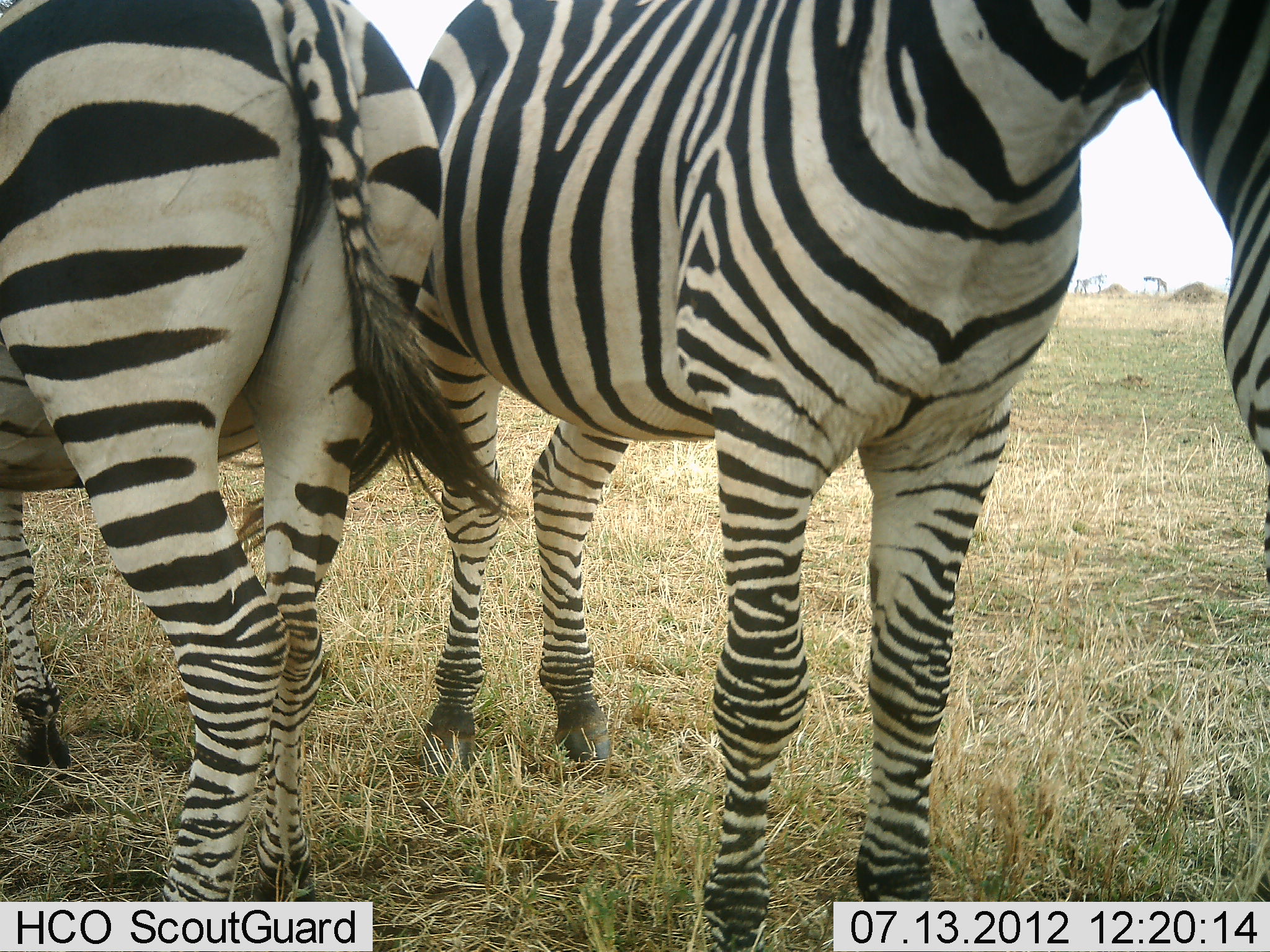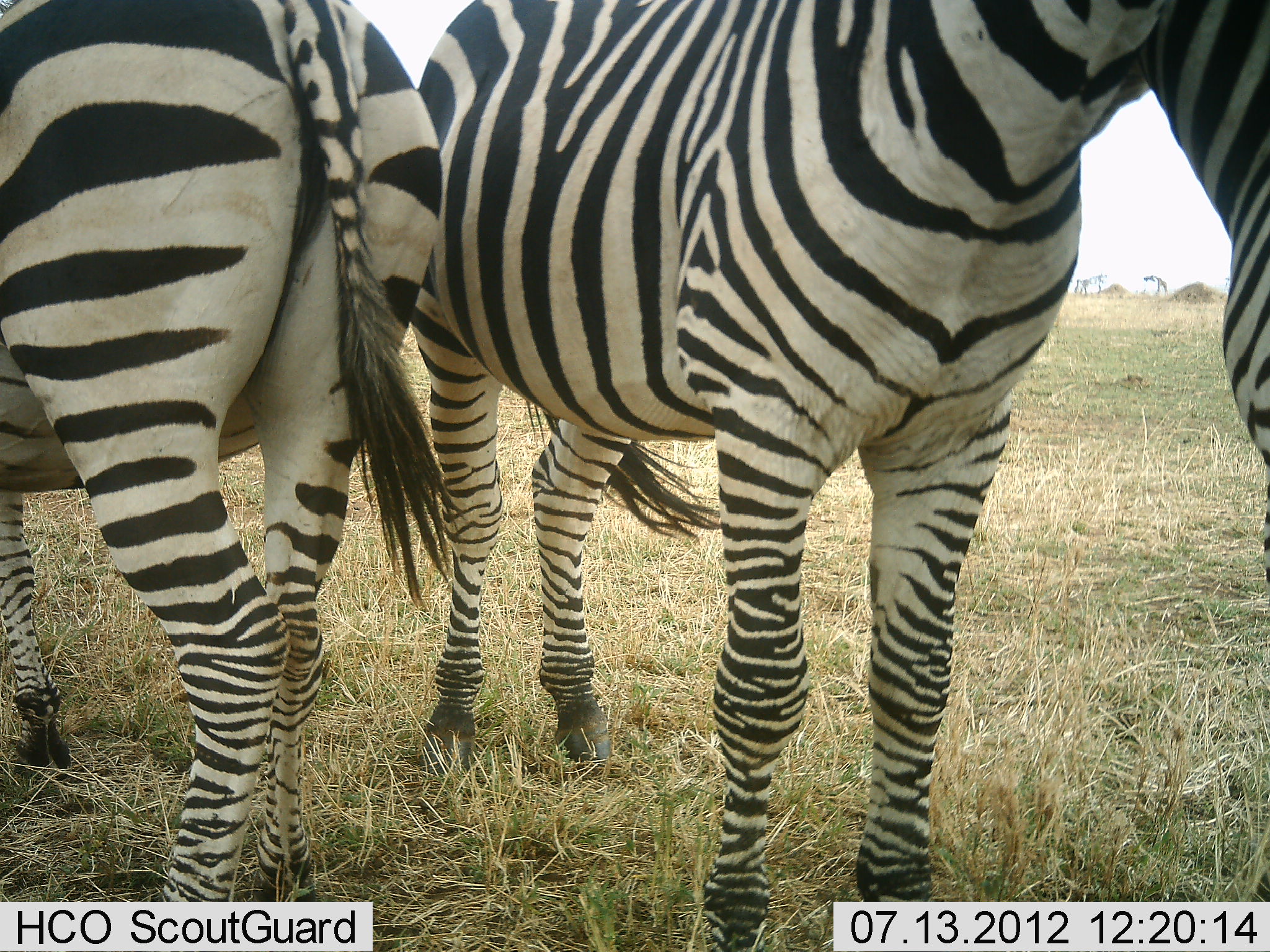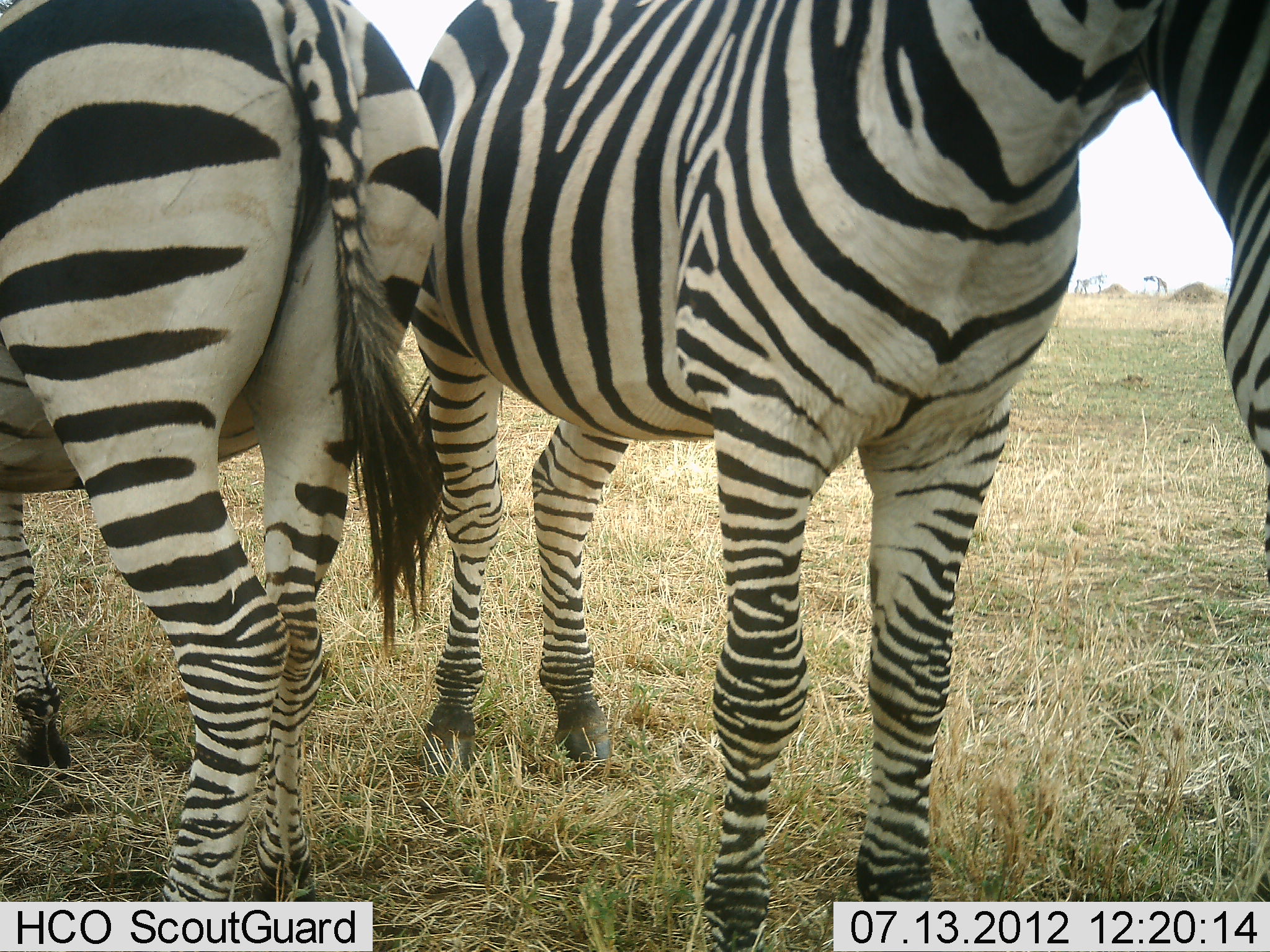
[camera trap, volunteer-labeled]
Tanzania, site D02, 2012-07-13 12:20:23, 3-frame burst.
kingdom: Animalia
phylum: Chordata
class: Mammalia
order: Perissodactyla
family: Equidae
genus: Equus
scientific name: Equus quagga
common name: plains zebra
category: zebra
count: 3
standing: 90%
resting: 10%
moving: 0%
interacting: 10%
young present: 0%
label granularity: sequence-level